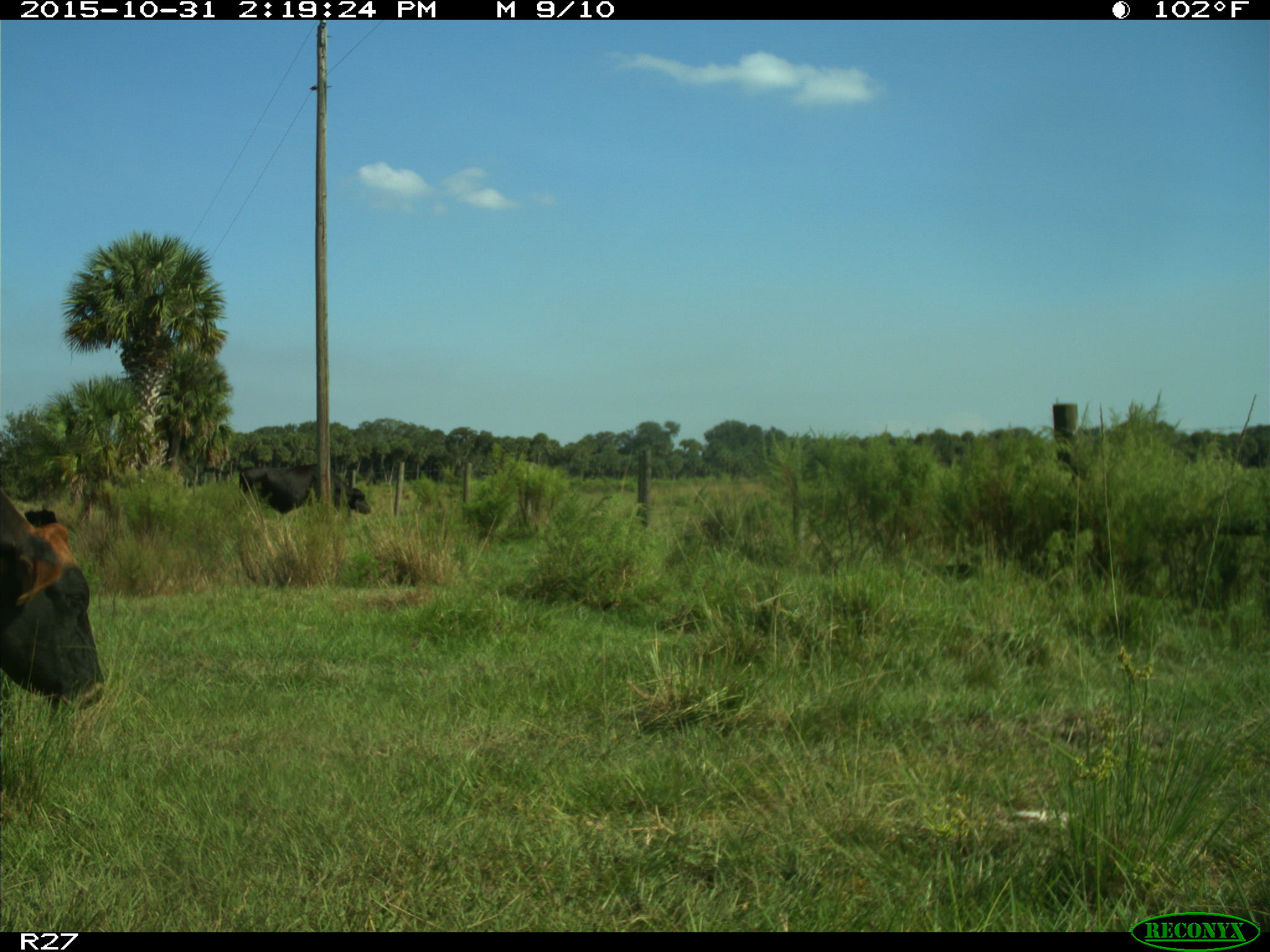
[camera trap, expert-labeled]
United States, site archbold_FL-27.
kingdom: Animalia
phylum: Chordata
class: Mammalia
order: Artiodactyla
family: Bovidae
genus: Bos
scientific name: Bos taurus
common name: domestic cow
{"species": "Bos taurus (domestic cow)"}